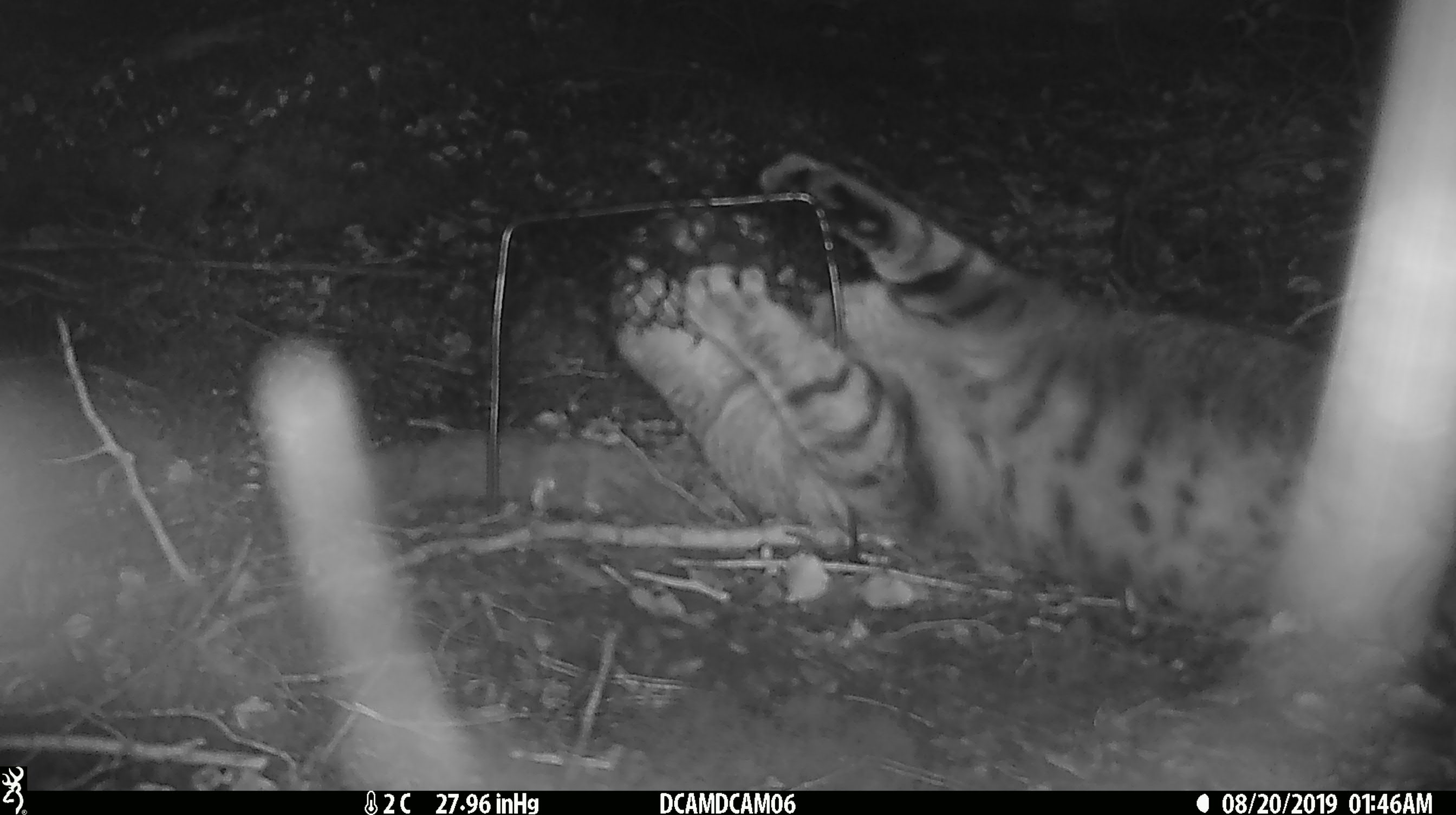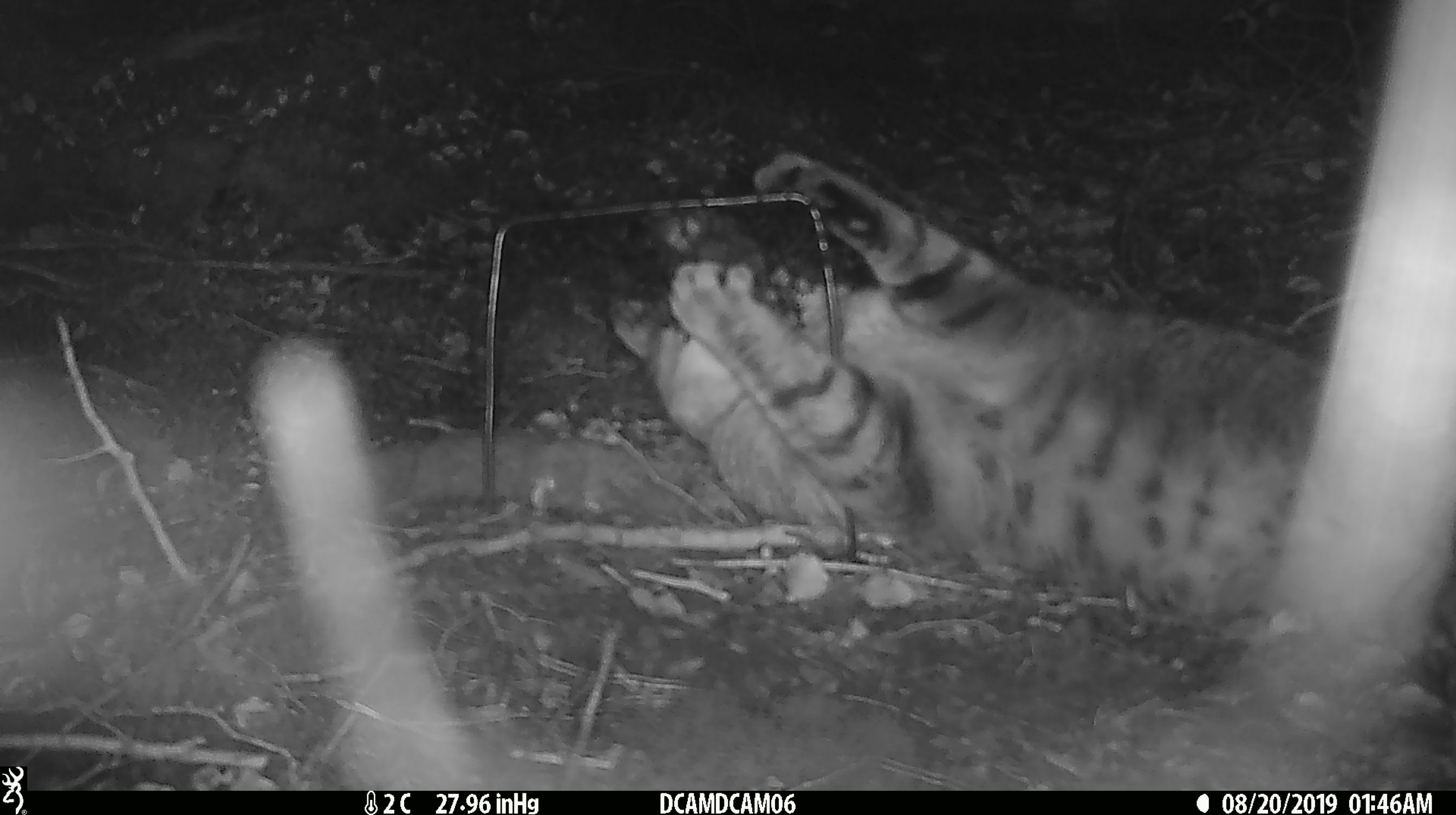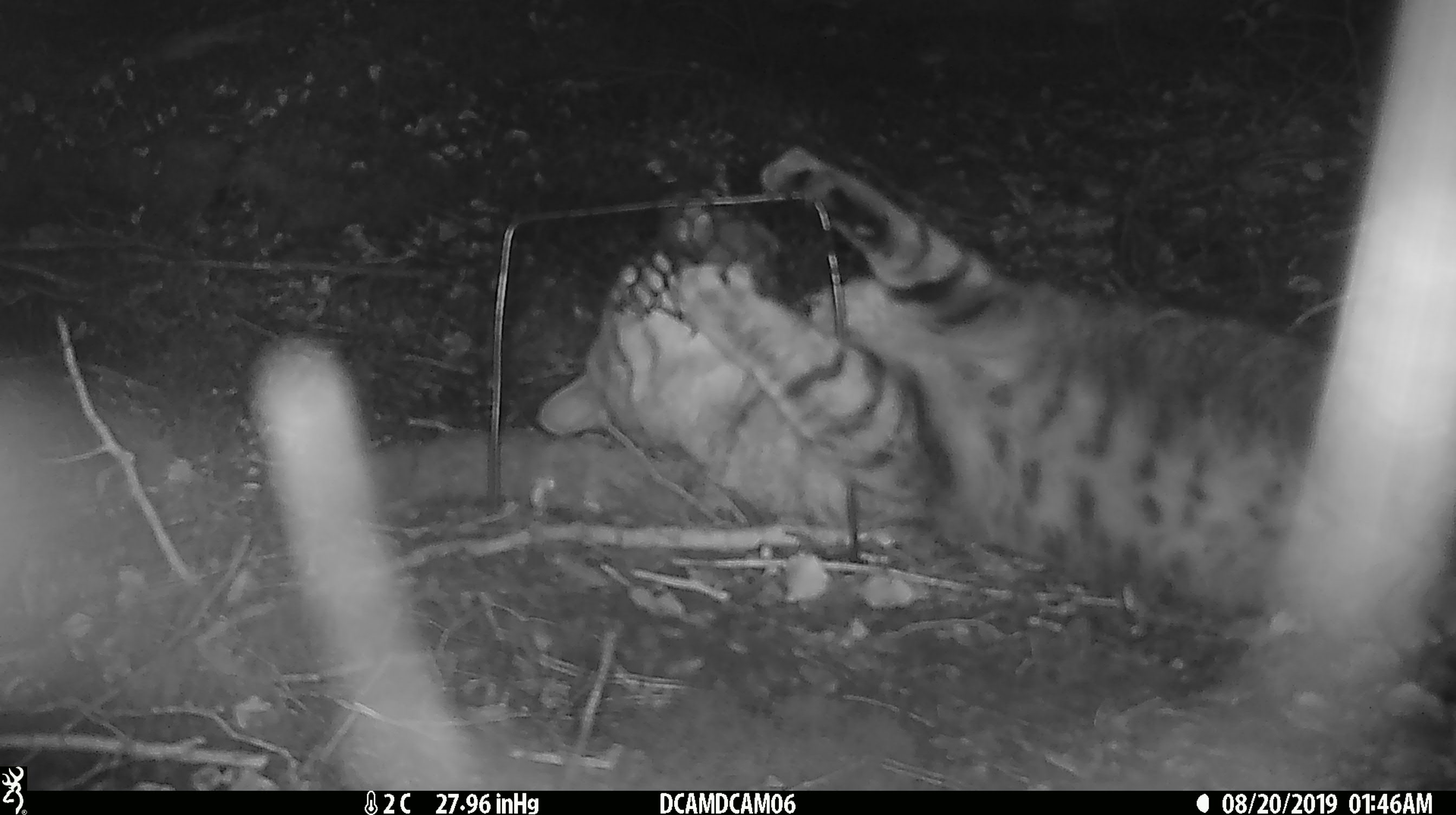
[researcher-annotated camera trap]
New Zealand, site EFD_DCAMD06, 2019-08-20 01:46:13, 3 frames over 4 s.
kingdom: Animalia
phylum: Chordata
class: Mammalia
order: Carnivora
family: Felidae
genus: Felis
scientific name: Felis catus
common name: domestic cat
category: cat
Cat (domestic cat) (Felis catus).